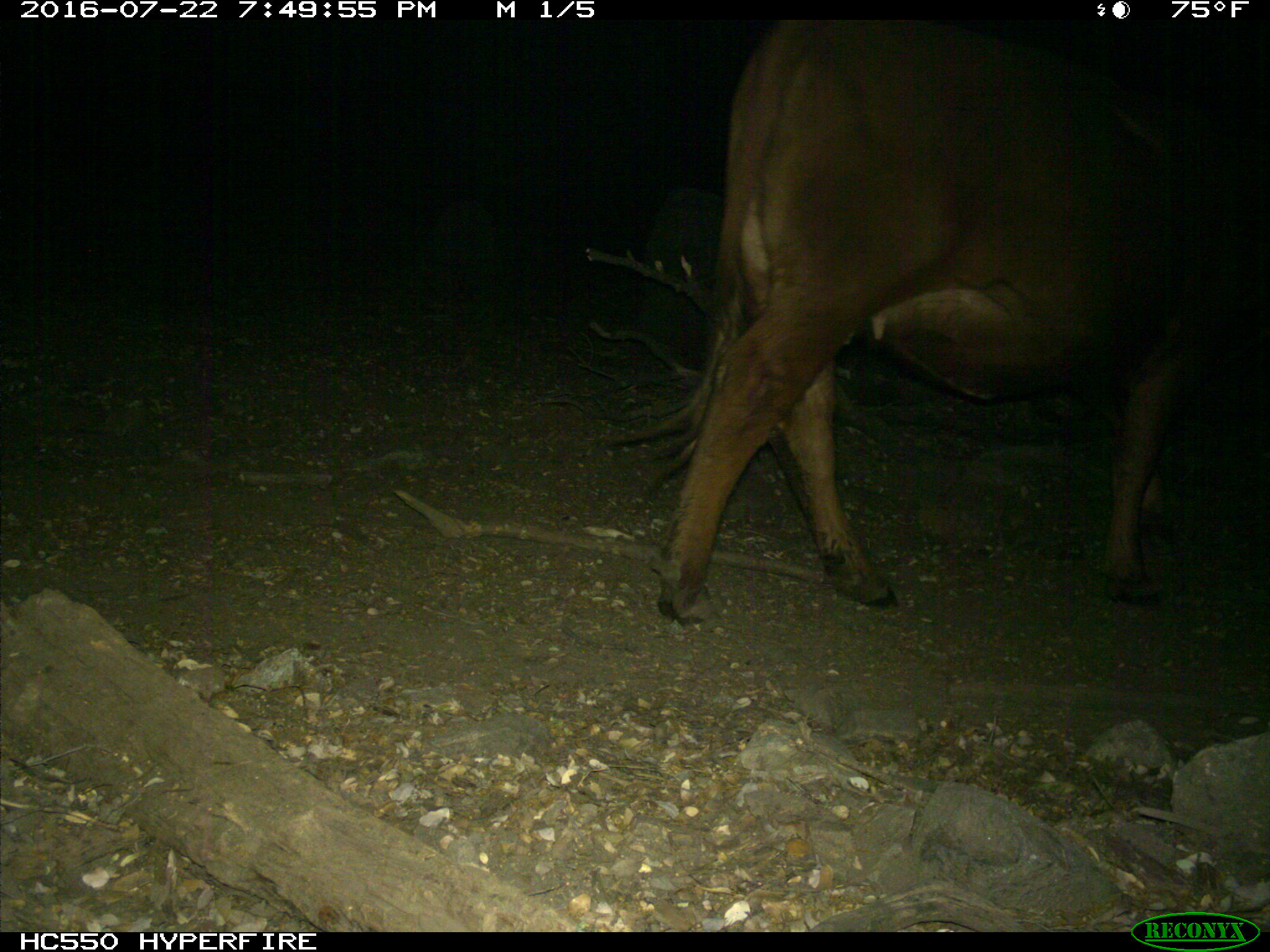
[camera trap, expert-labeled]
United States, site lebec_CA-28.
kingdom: Animalia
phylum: Chordata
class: Mammalia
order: Artiodactyla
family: Bovidae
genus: Bos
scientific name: Bos taurus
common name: domestic cow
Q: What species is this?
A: Bos taurus (domestic cow).